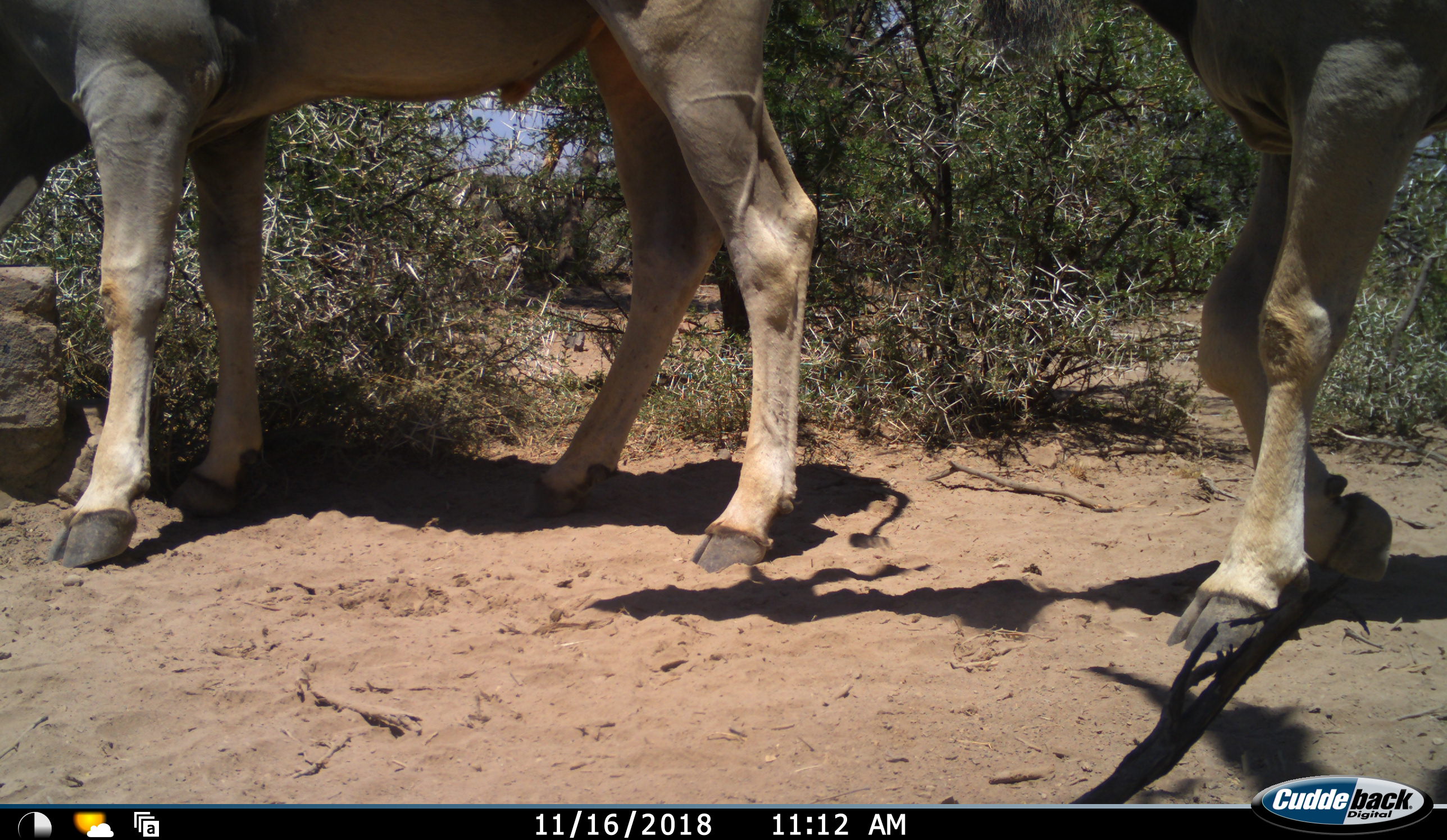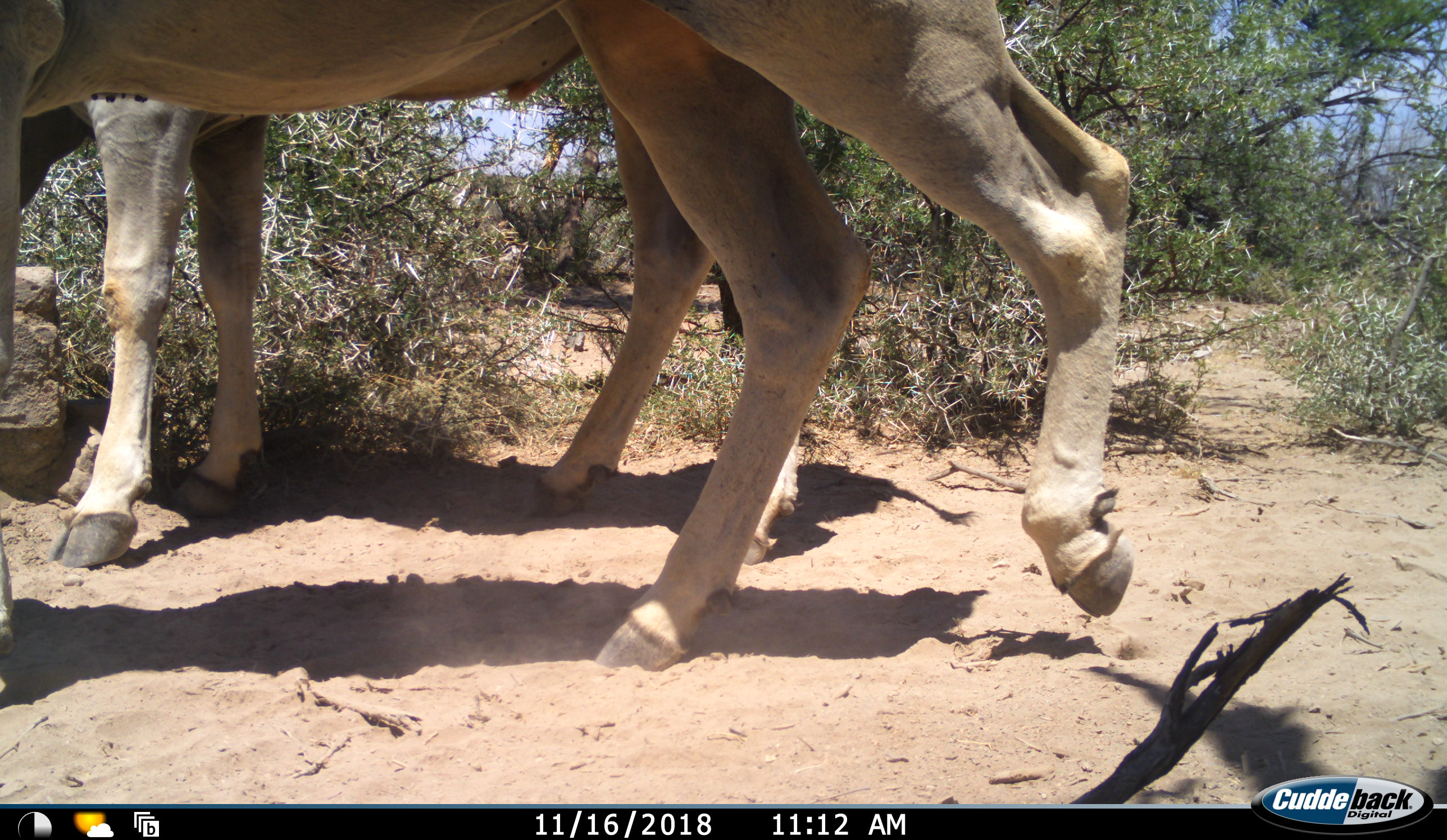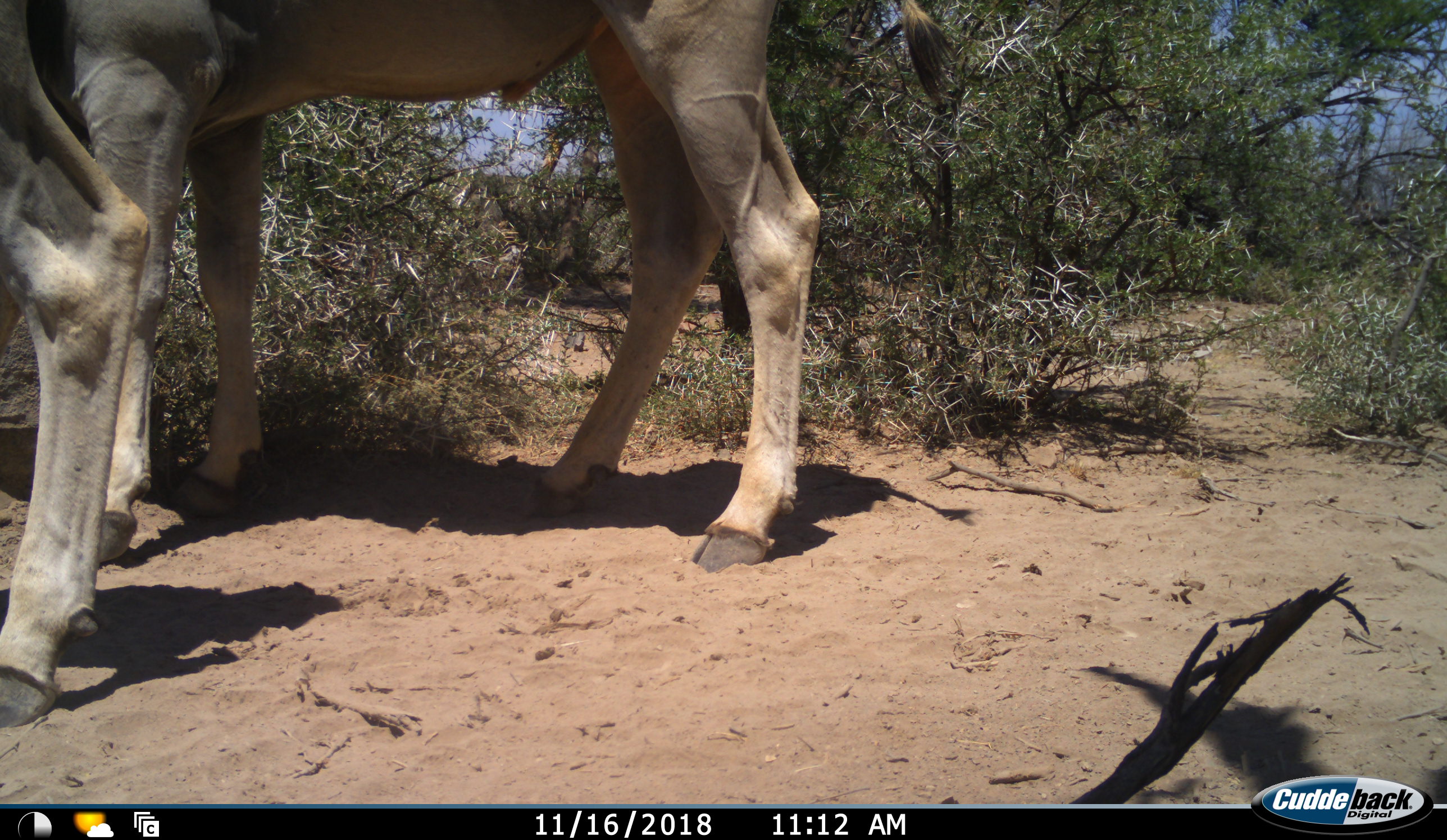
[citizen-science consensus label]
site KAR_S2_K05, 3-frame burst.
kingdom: Animalia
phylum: Chordata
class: Mammalia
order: Artiodactyla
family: Bovidae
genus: Tragelaphus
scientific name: Tragelaphus oryx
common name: eland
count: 2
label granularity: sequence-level